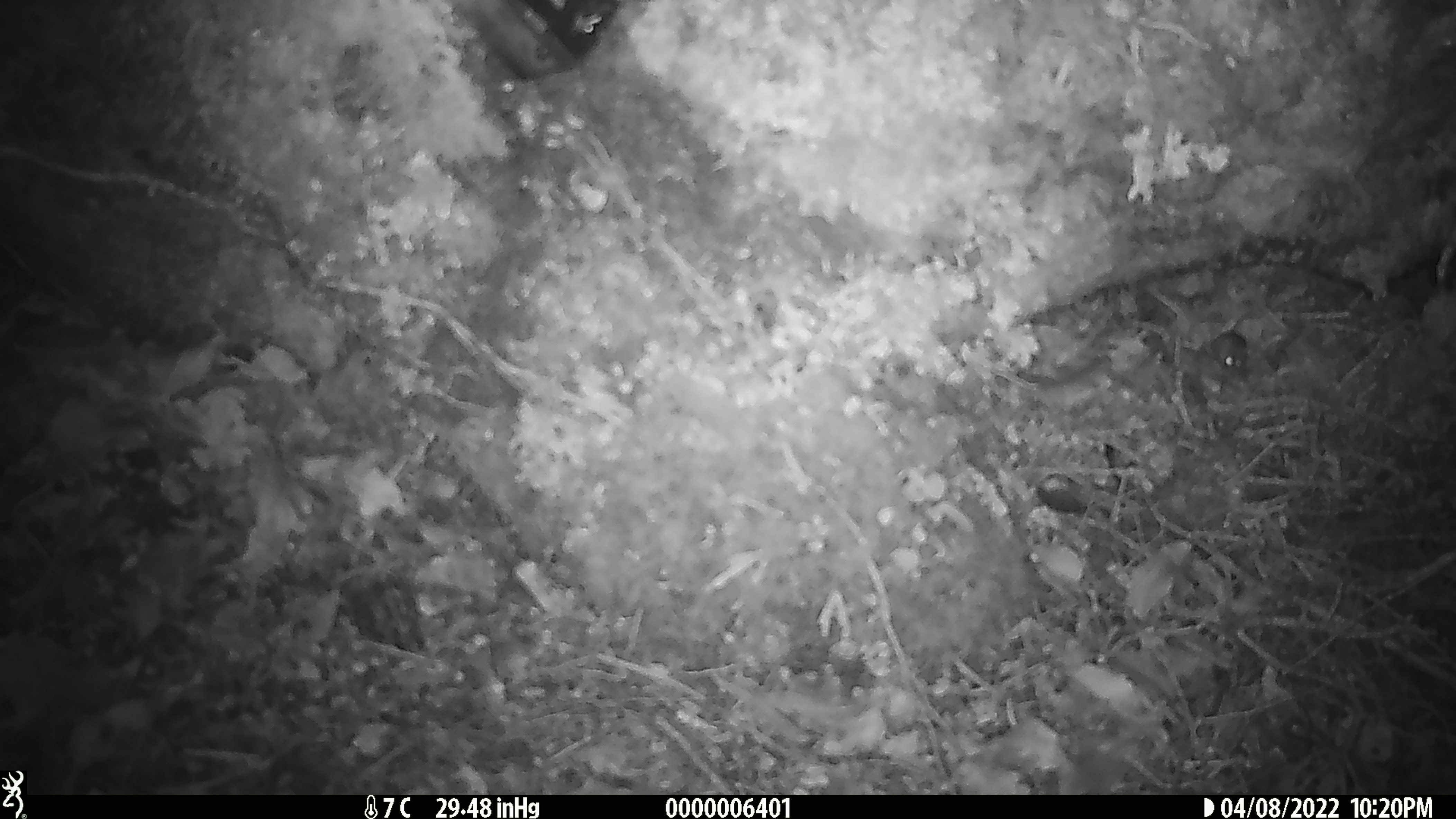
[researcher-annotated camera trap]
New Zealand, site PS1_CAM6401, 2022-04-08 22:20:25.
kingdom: Animalia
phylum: Chordata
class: Mammalia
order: Rodentia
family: Muridae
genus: Mus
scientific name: Mus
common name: mouse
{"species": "mouse (Mus)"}